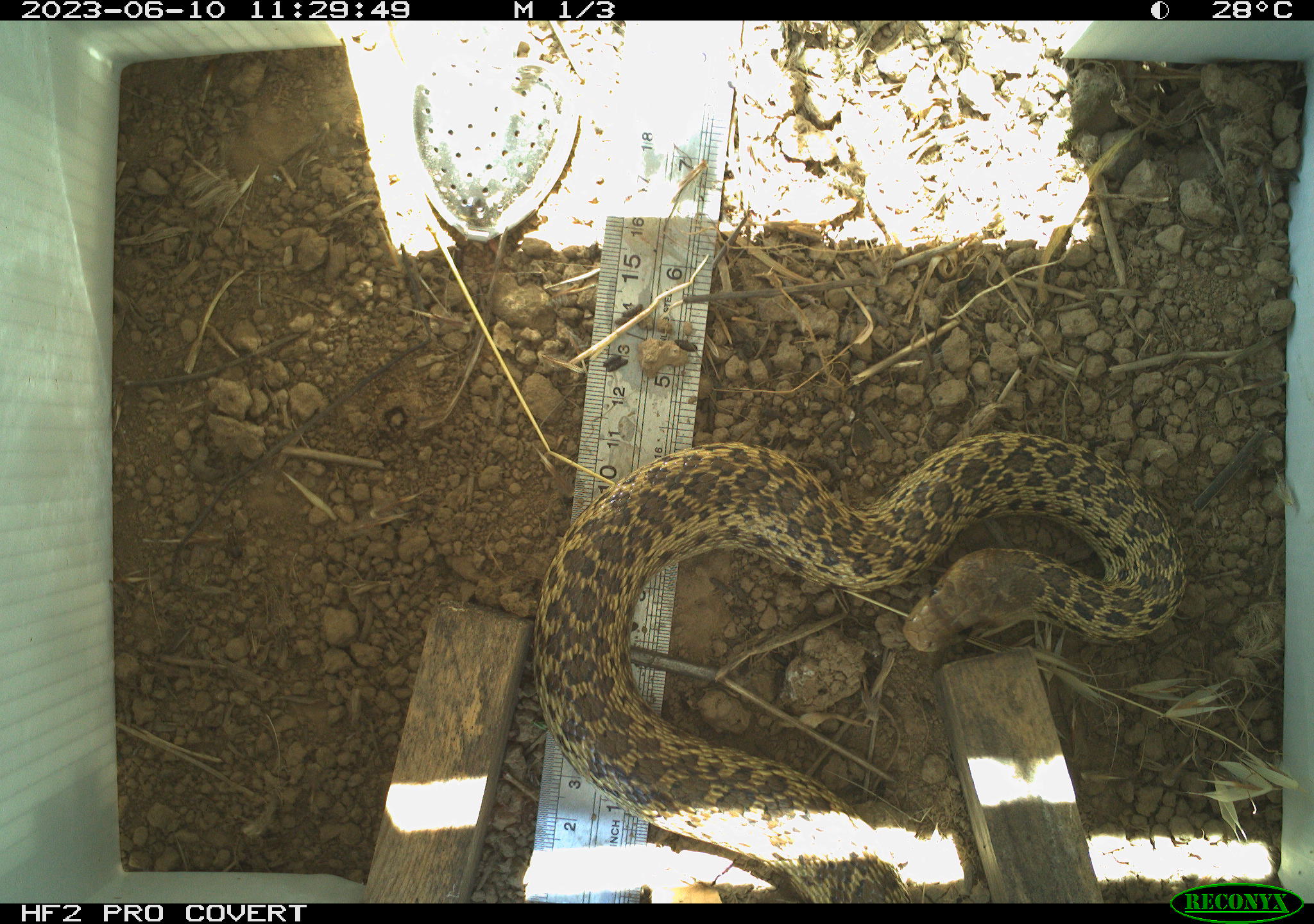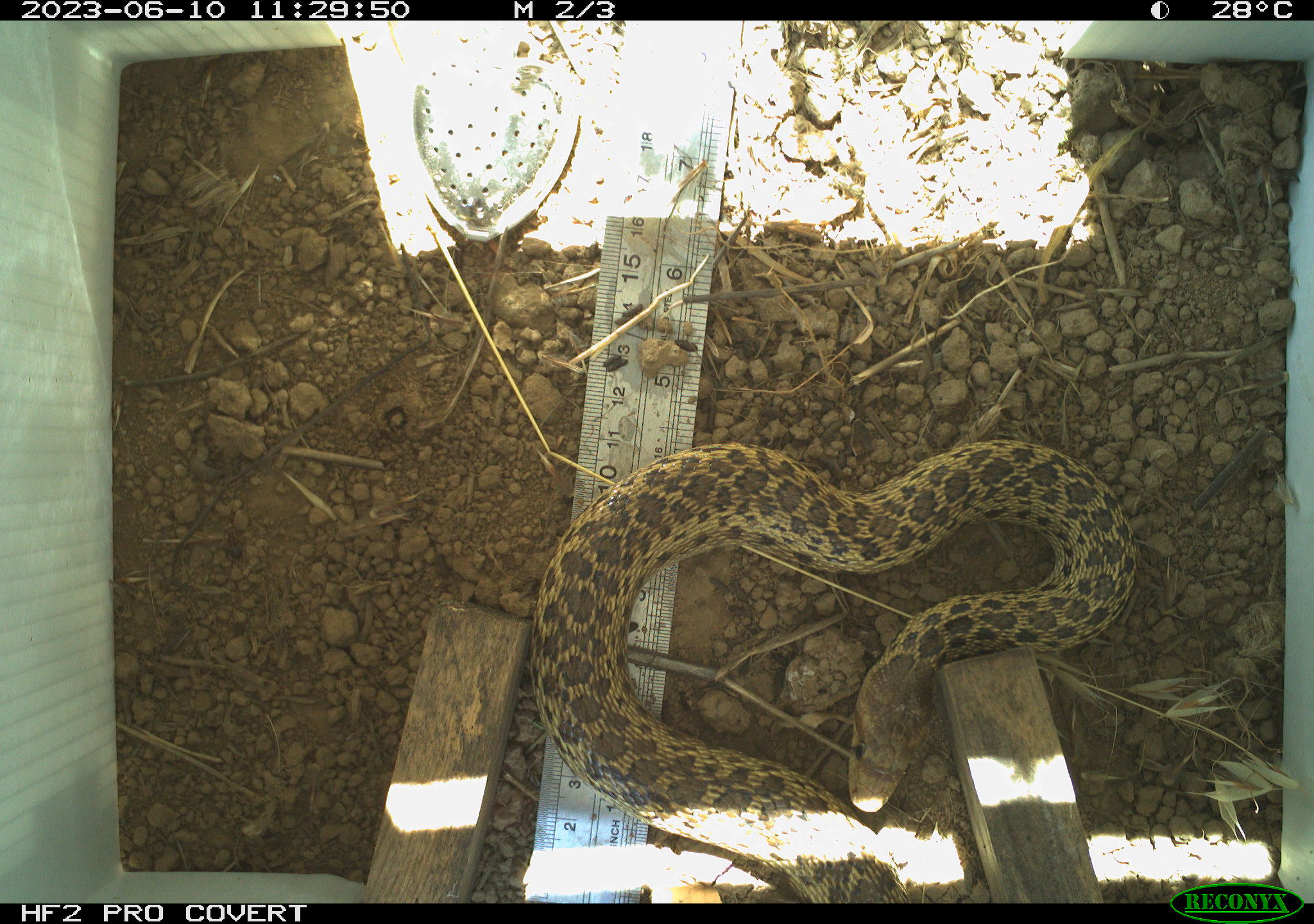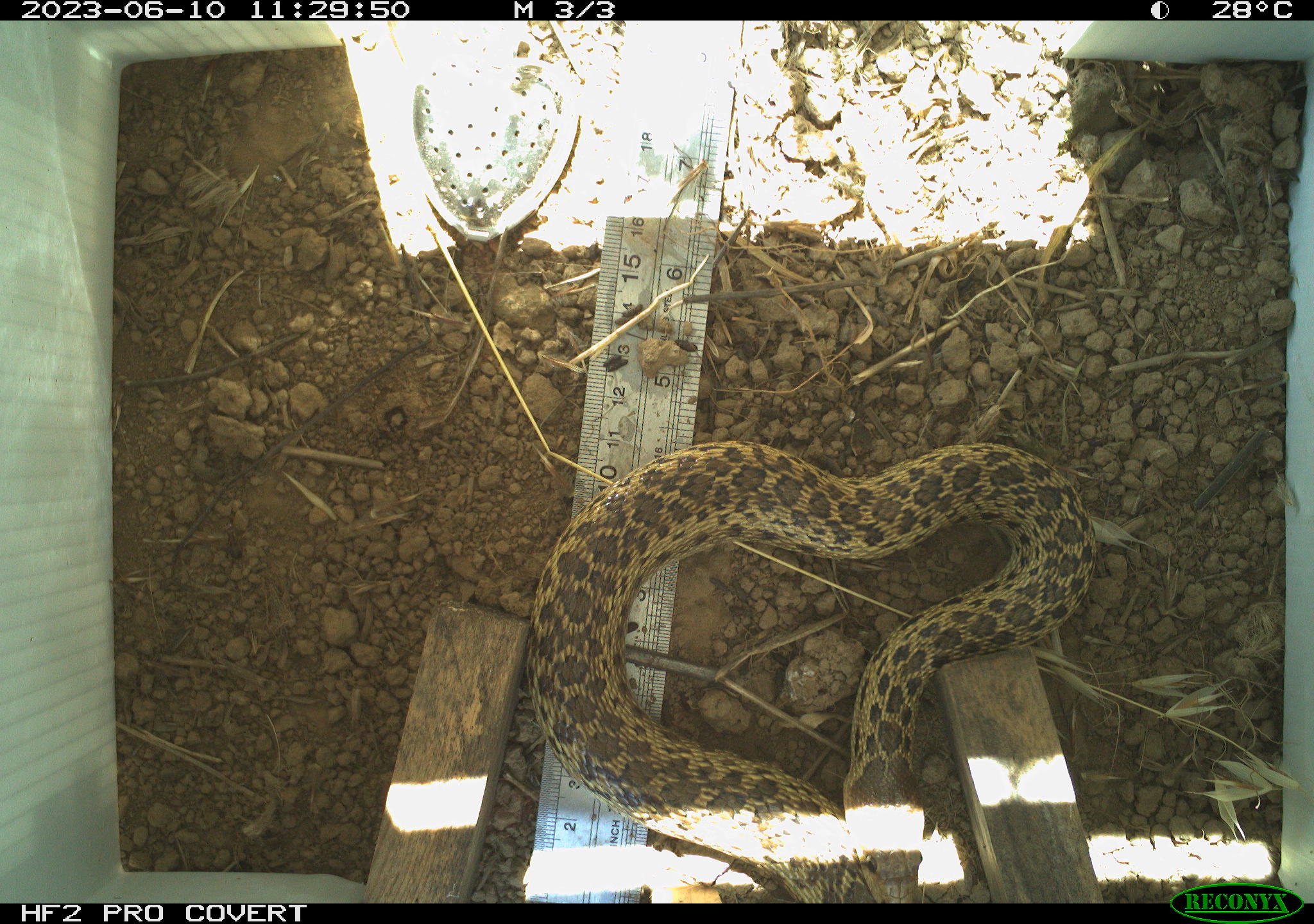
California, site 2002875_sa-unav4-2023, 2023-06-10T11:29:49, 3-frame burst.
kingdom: Animalia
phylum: Chordata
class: Reptilia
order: Squamata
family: Colubridae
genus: Pituophis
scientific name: Pituophis catenifer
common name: gophersnake